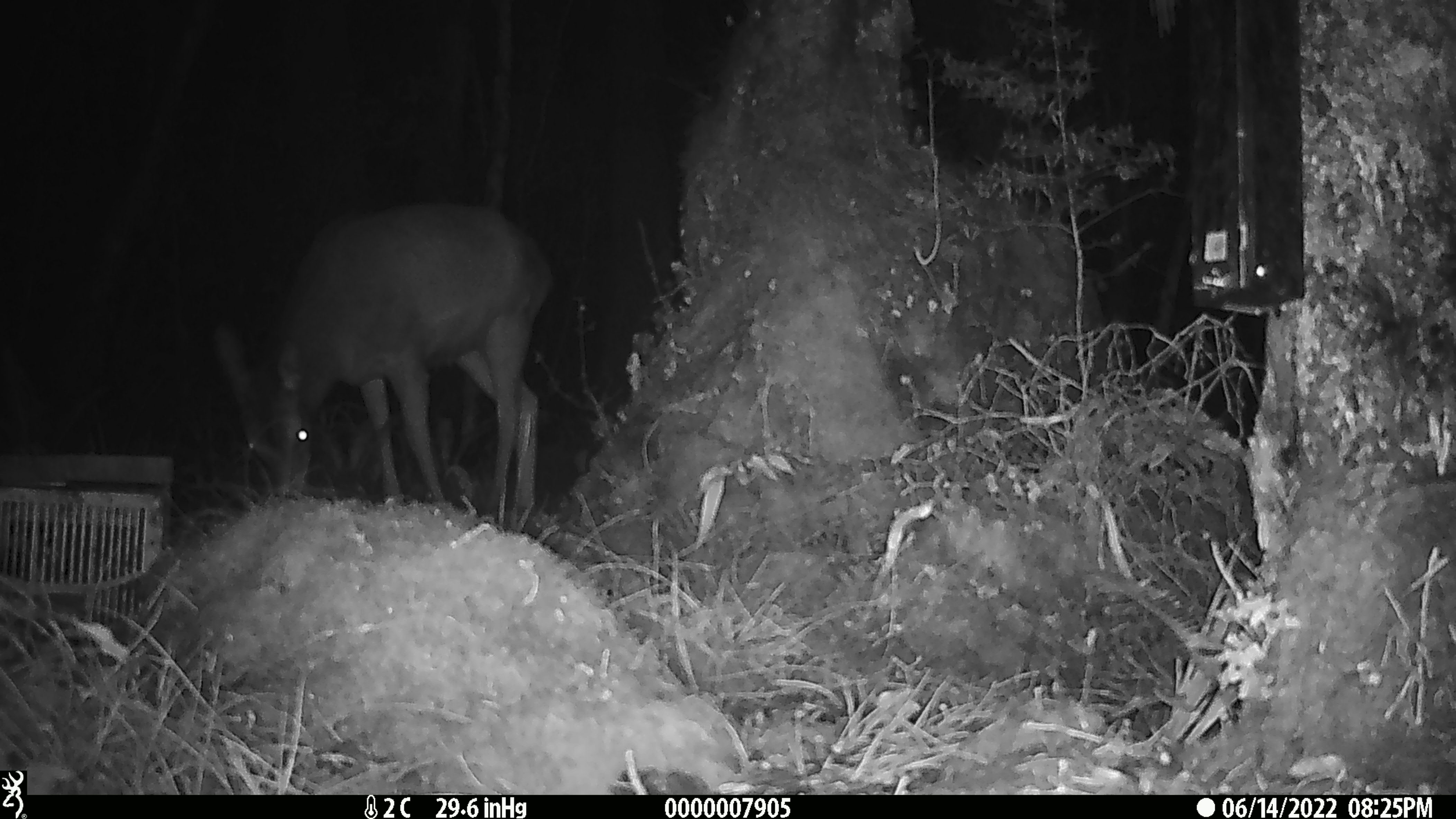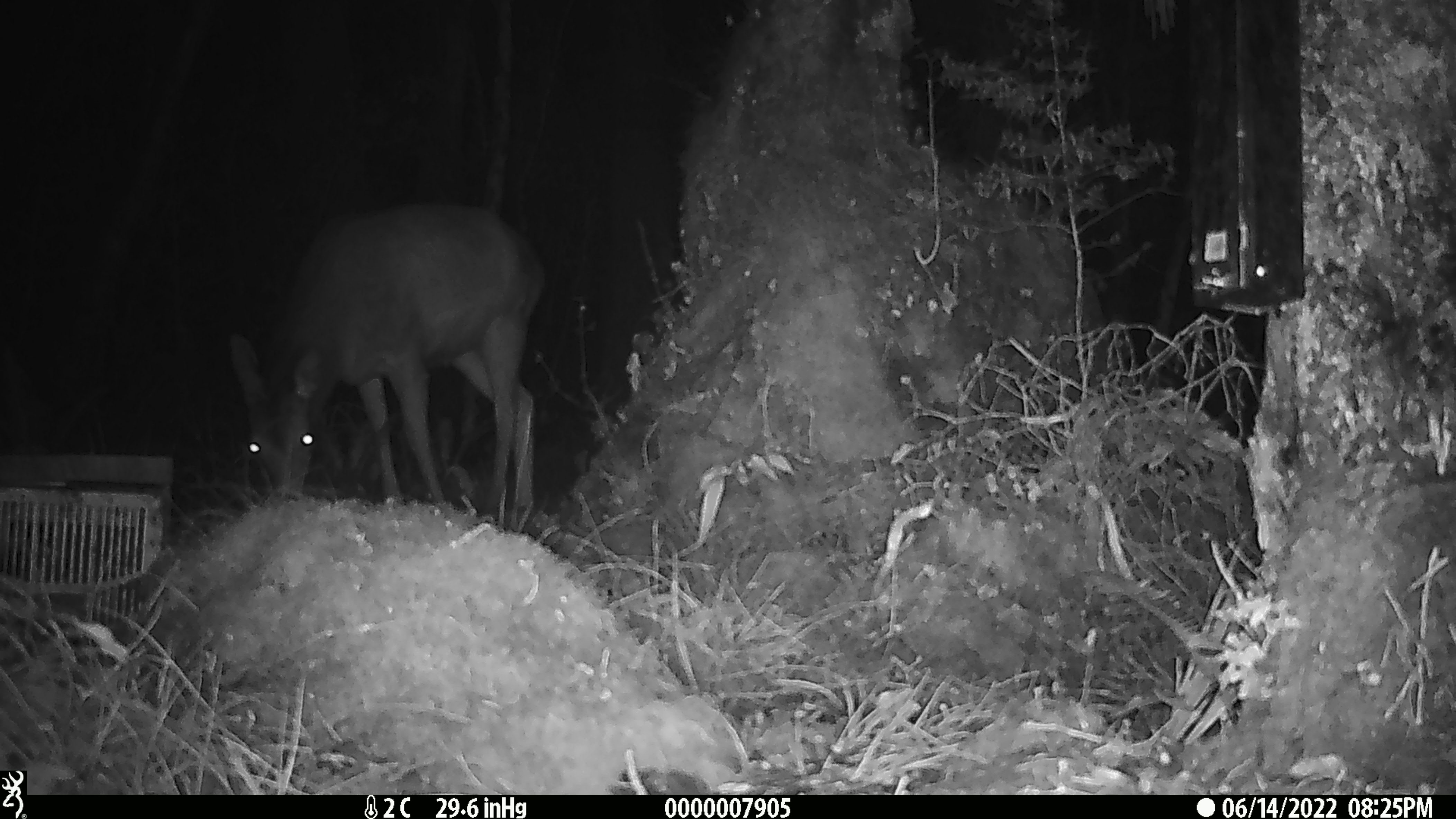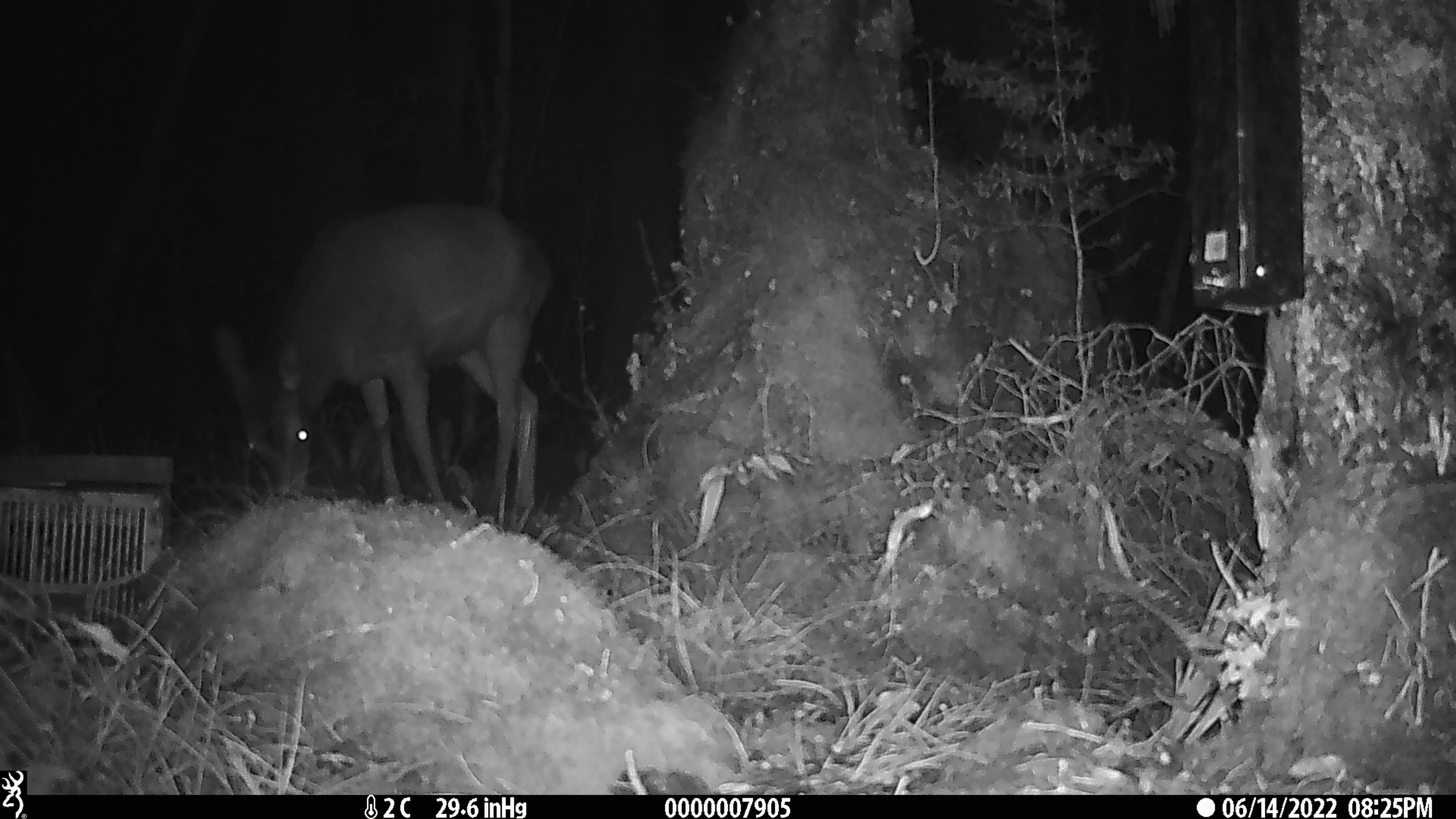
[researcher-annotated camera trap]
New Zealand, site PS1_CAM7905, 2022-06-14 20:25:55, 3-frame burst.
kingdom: Animalia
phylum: Chordata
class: Mammalia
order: Artiodactyla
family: Cervidae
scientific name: Cervidae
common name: deer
Deer (Cervidae).